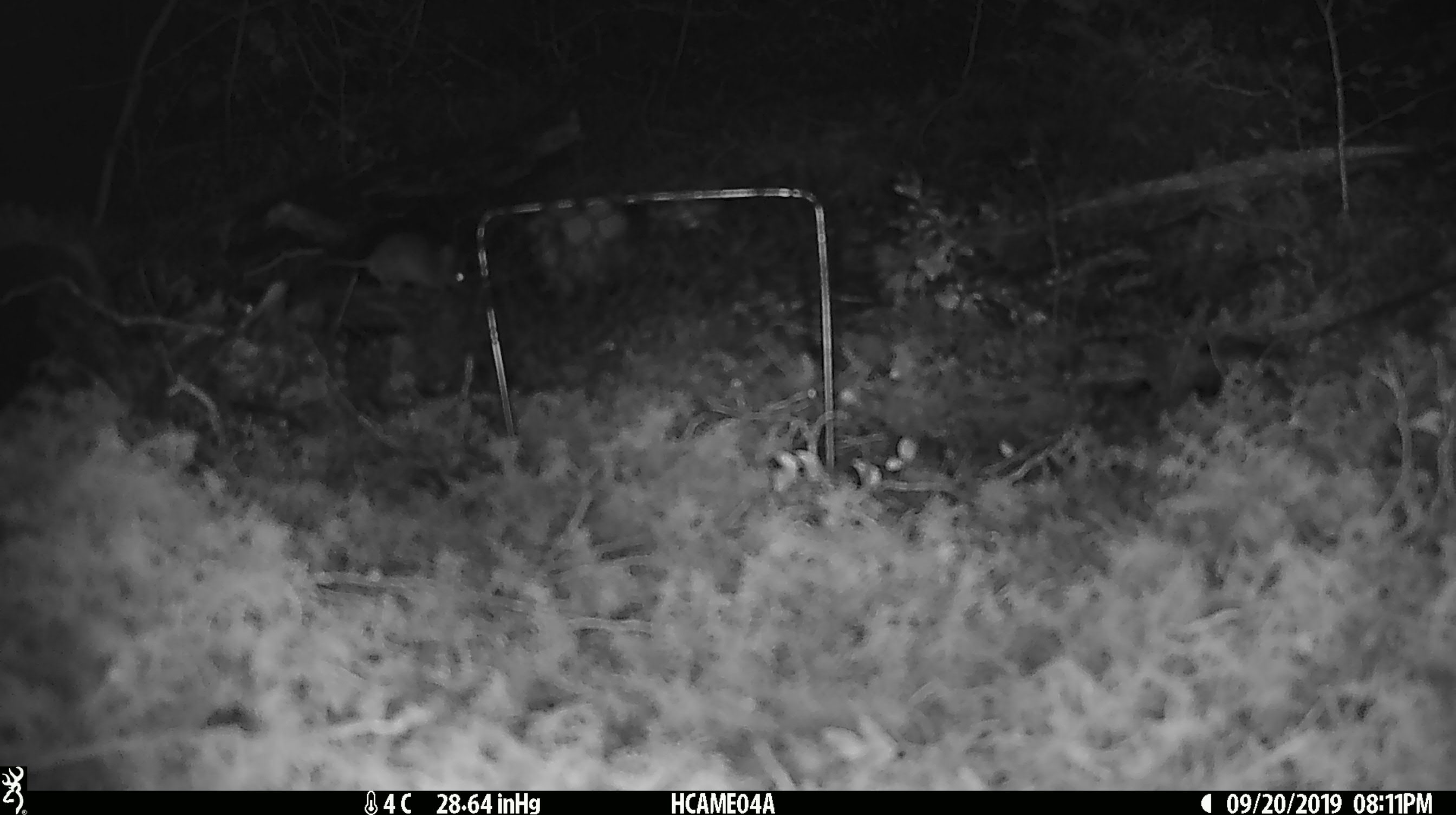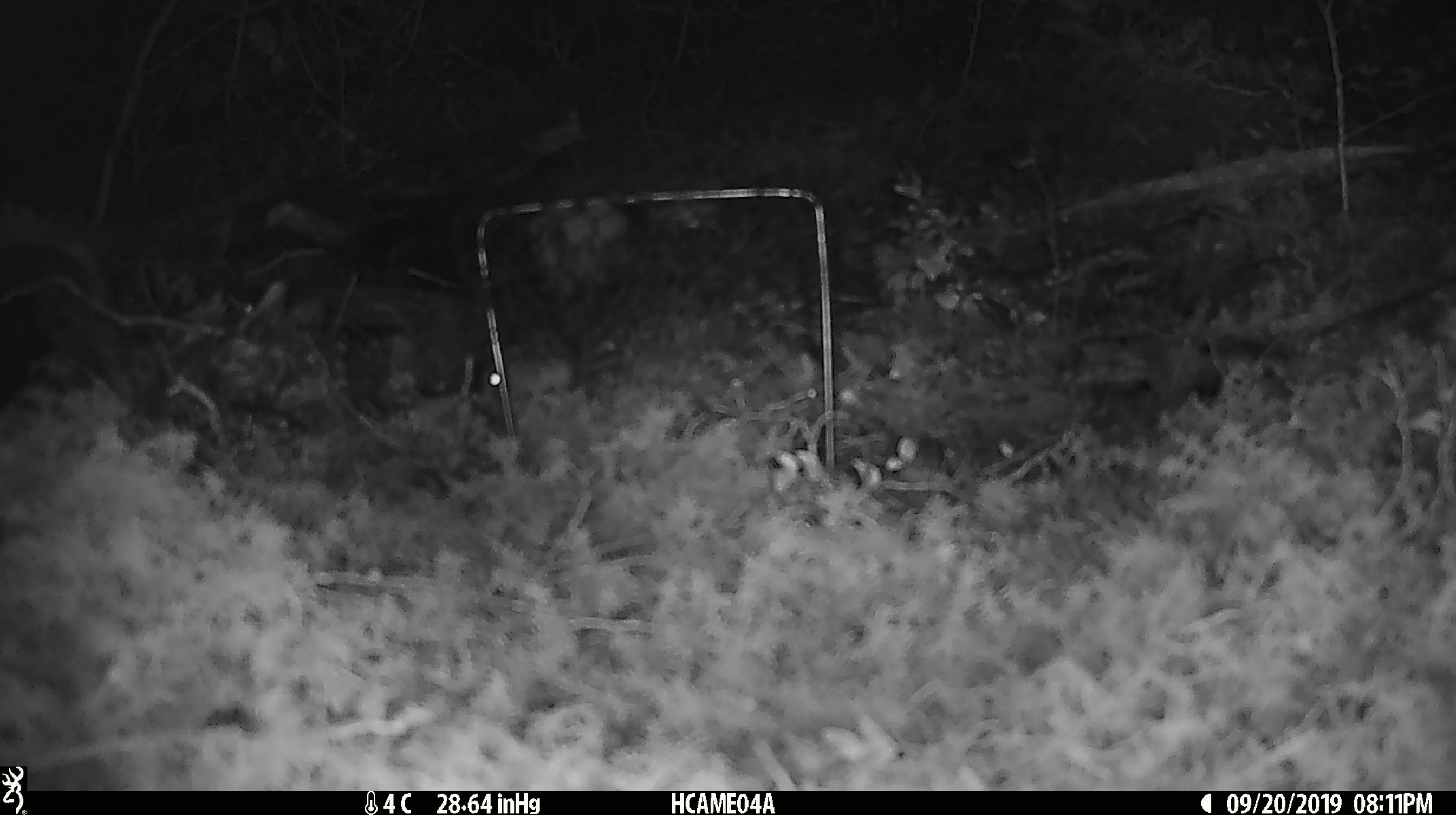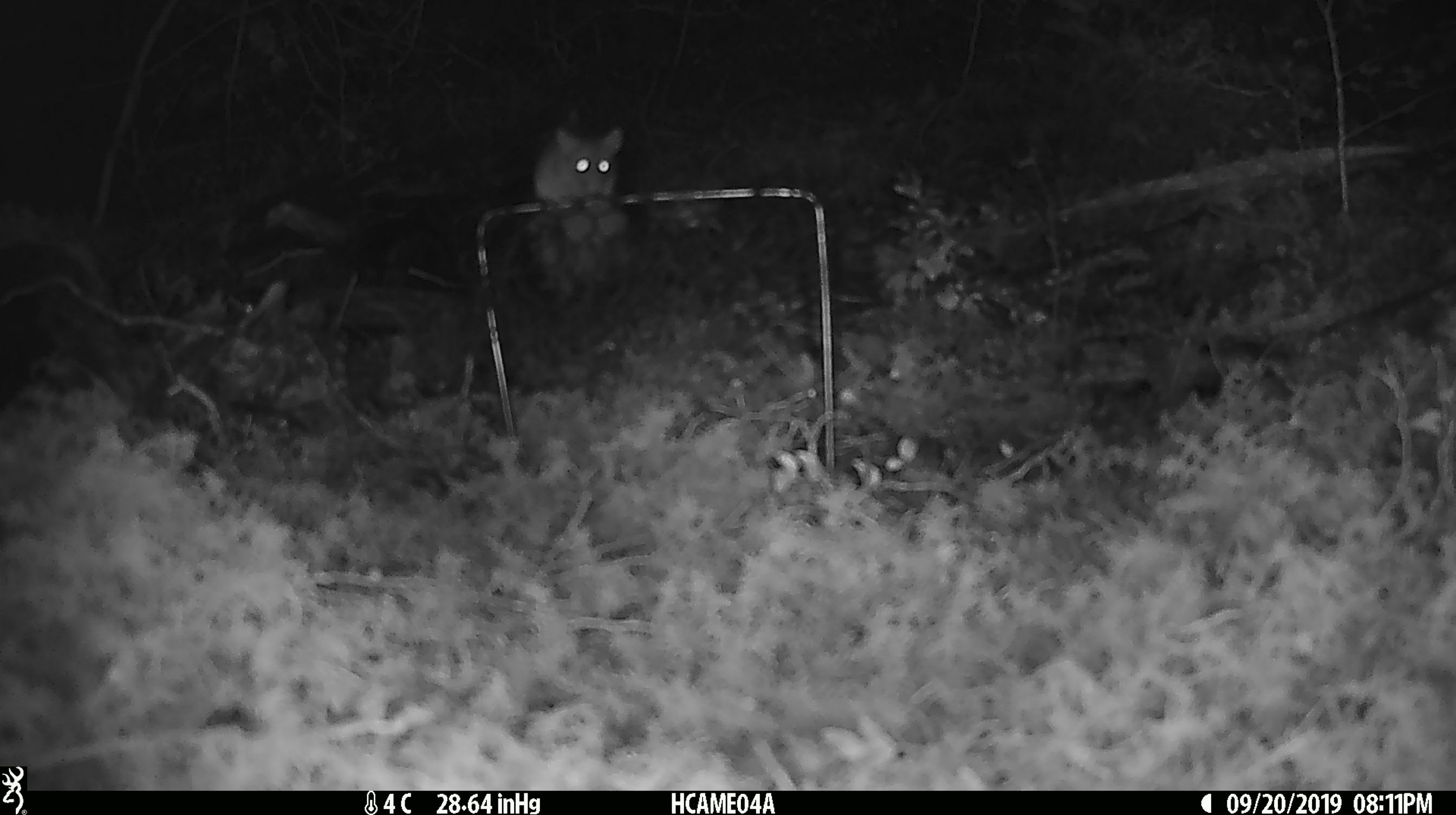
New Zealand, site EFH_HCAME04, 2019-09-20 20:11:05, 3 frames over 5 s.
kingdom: Animalia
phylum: Chordata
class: Mammalia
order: Rodentia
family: Muridae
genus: Mus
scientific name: Mus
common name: mouse